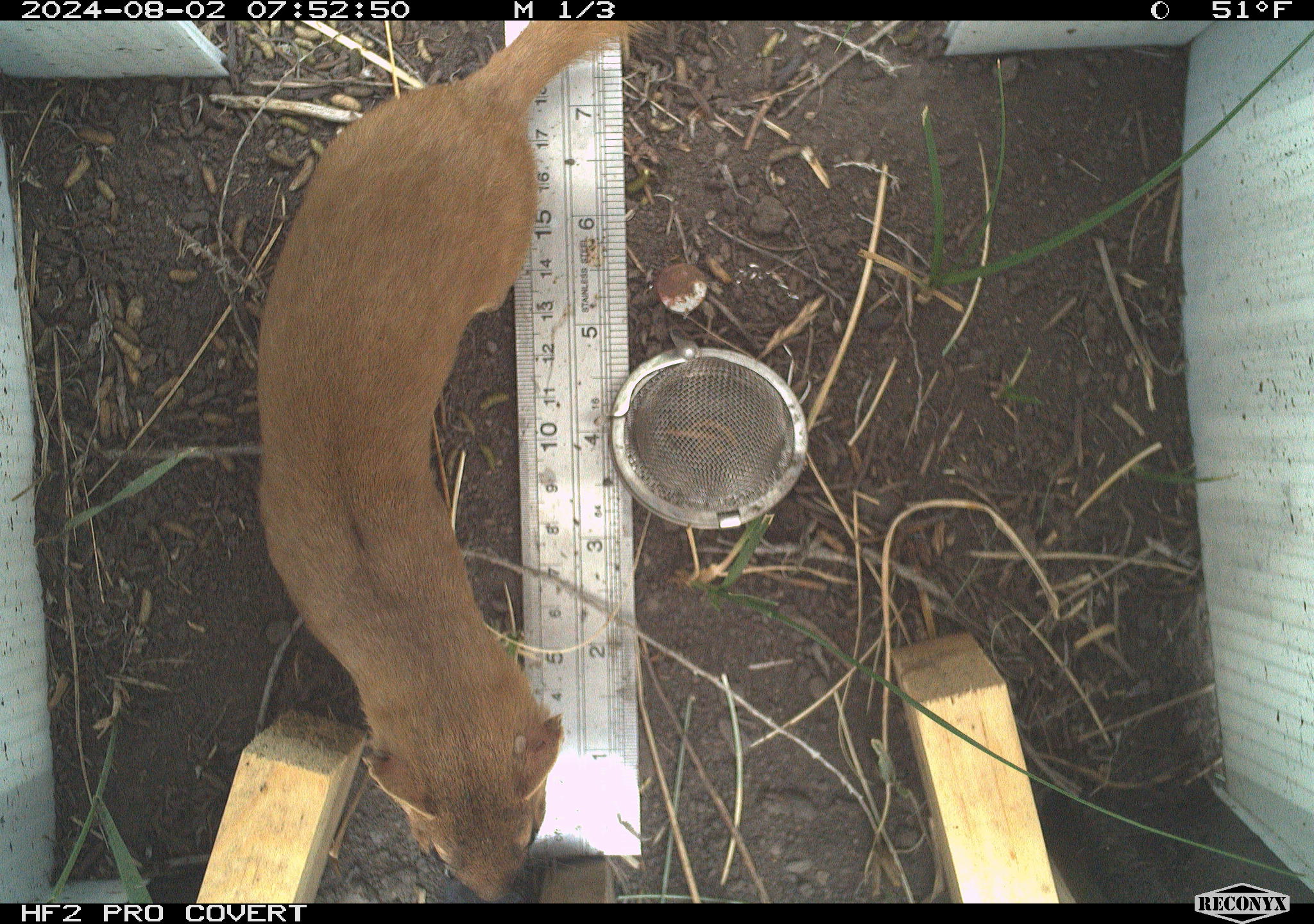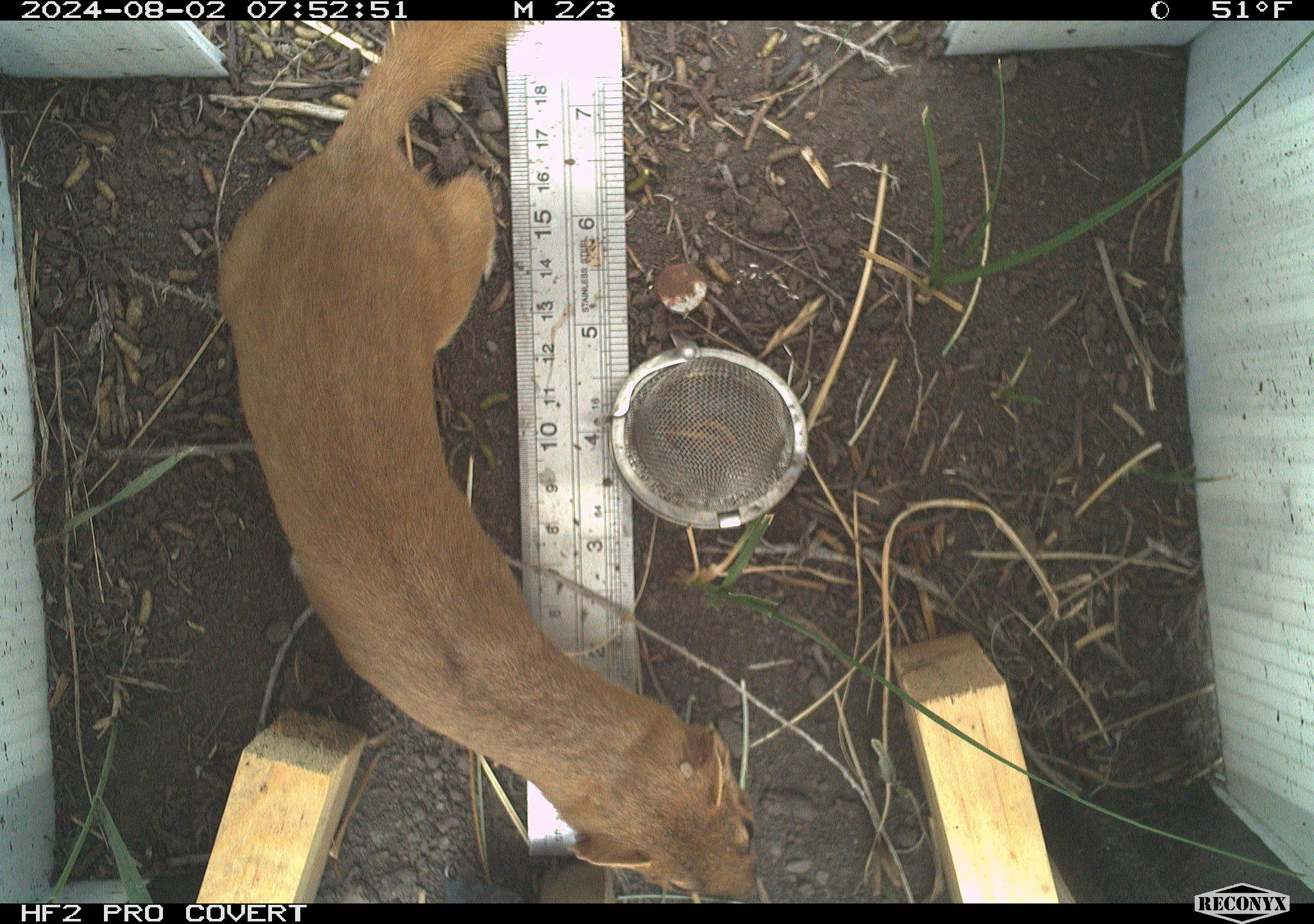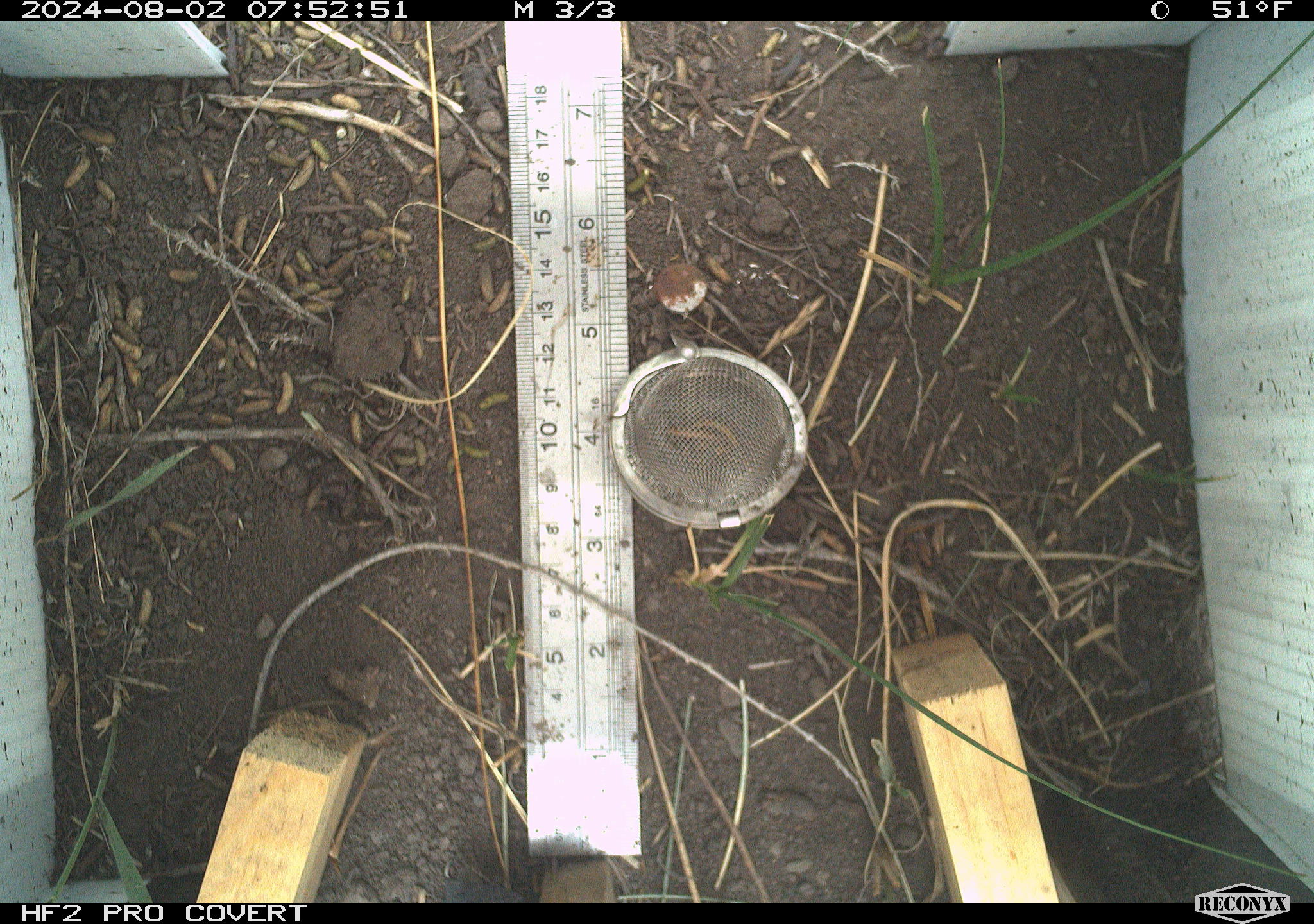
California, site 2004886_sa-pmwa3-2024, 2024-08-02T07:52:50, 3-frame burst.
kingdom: Animalia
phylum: Chordata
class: Mammalia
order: Carnivora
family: Mustelidae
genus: Neogale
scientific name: Neogale frenata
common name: long-tailed weasel